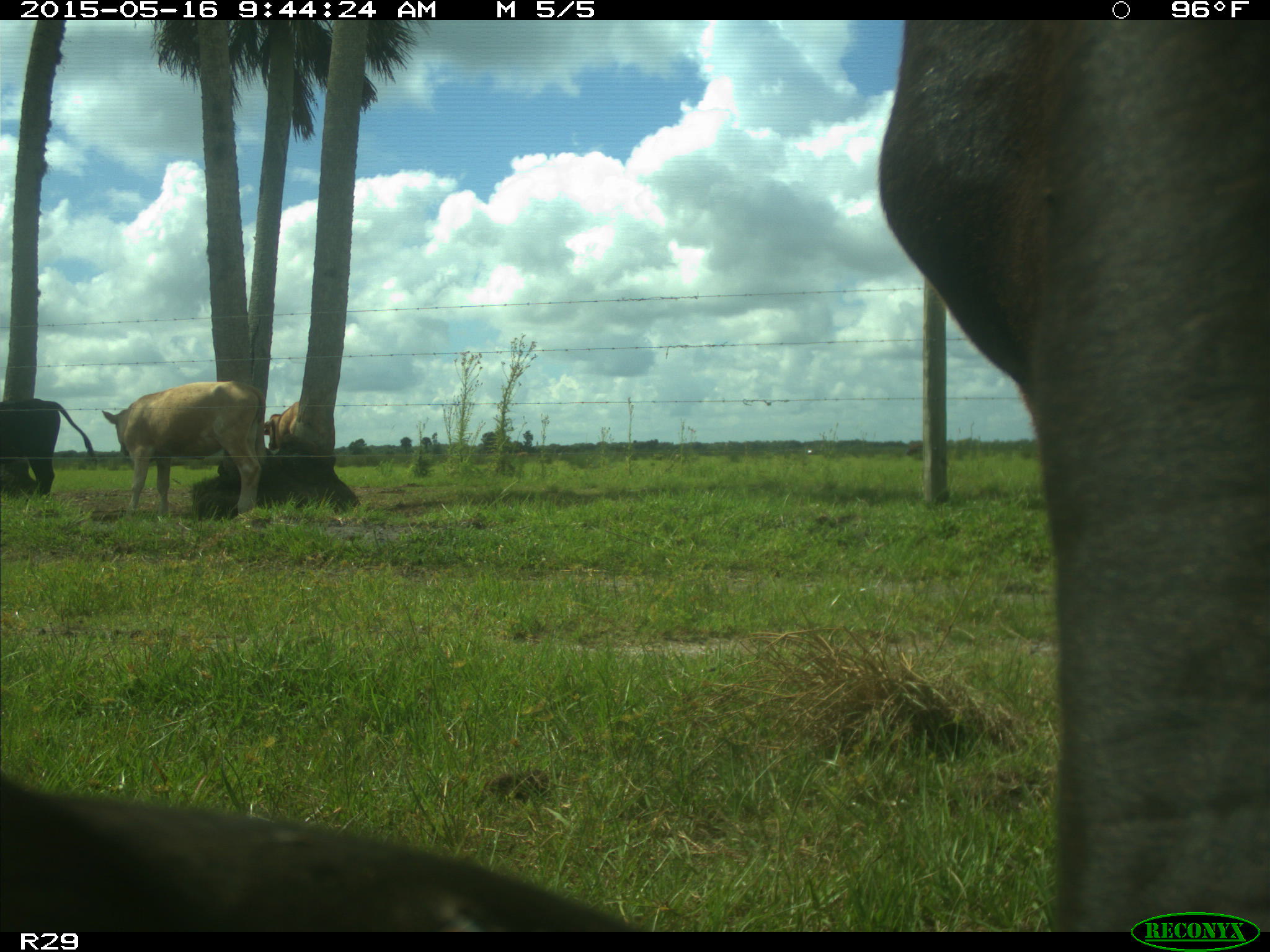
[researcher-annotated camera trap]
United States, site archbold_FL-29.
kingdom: Animalia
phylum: Chordata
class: Mammalia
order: Artiodactyla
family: Bovidae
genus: Bos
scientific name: Bos taurus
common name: domestic cow